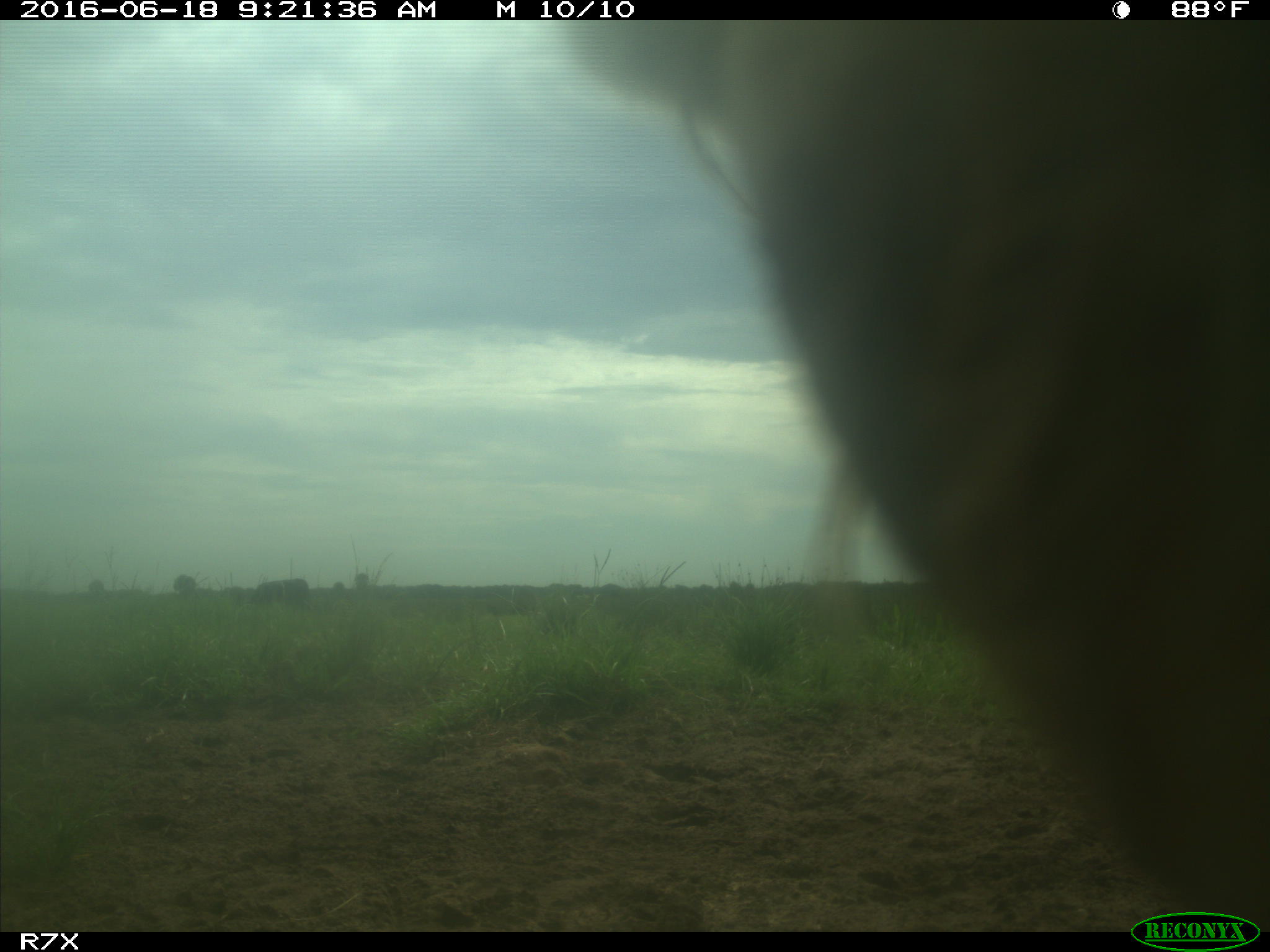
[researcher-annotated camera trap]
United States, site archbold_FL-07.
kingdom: Animalia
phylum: Chordata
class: Mammalia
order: Artiodactyla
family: Bovidae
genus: Bos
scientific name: Bos taurus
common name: domestic cow